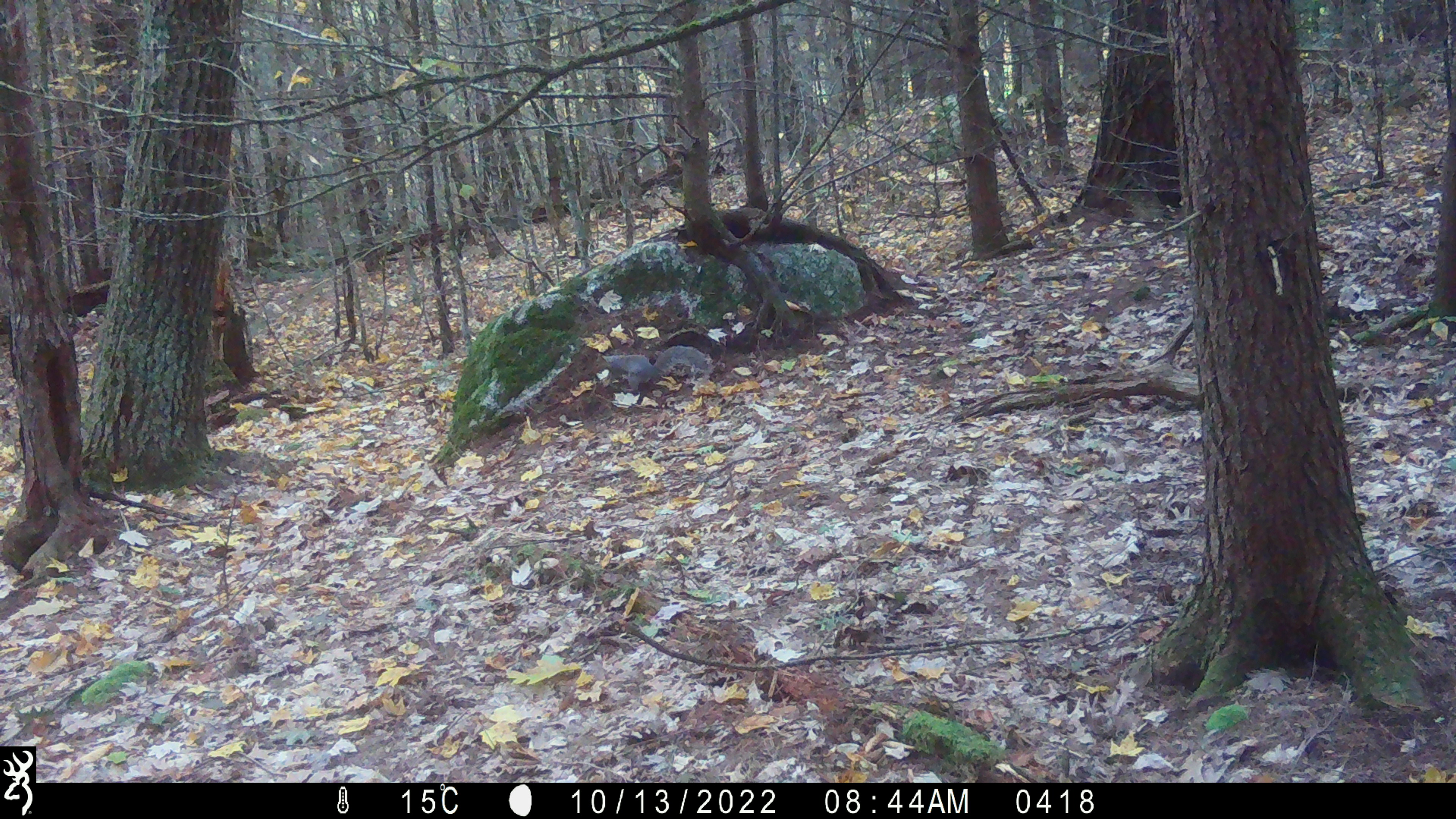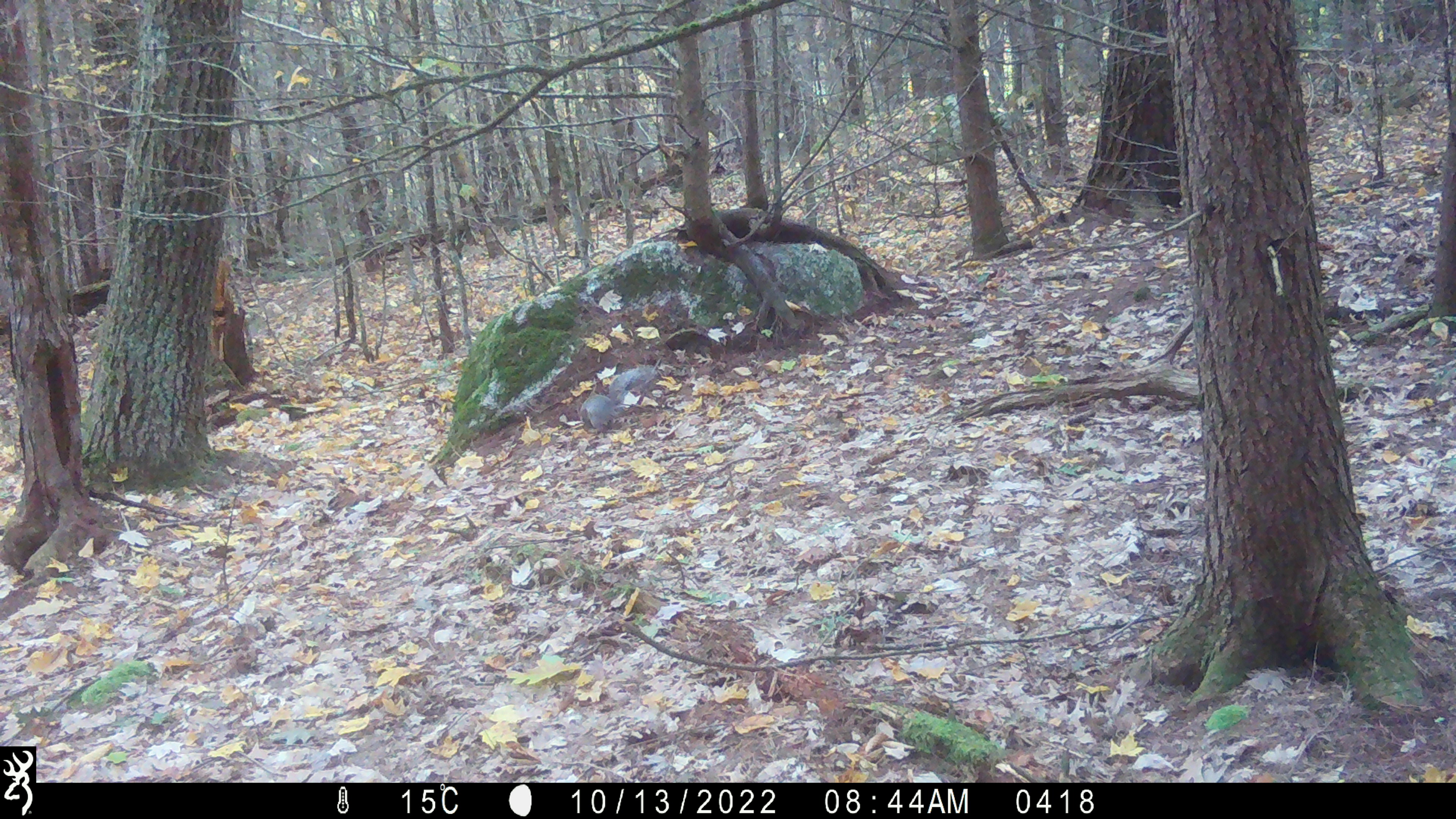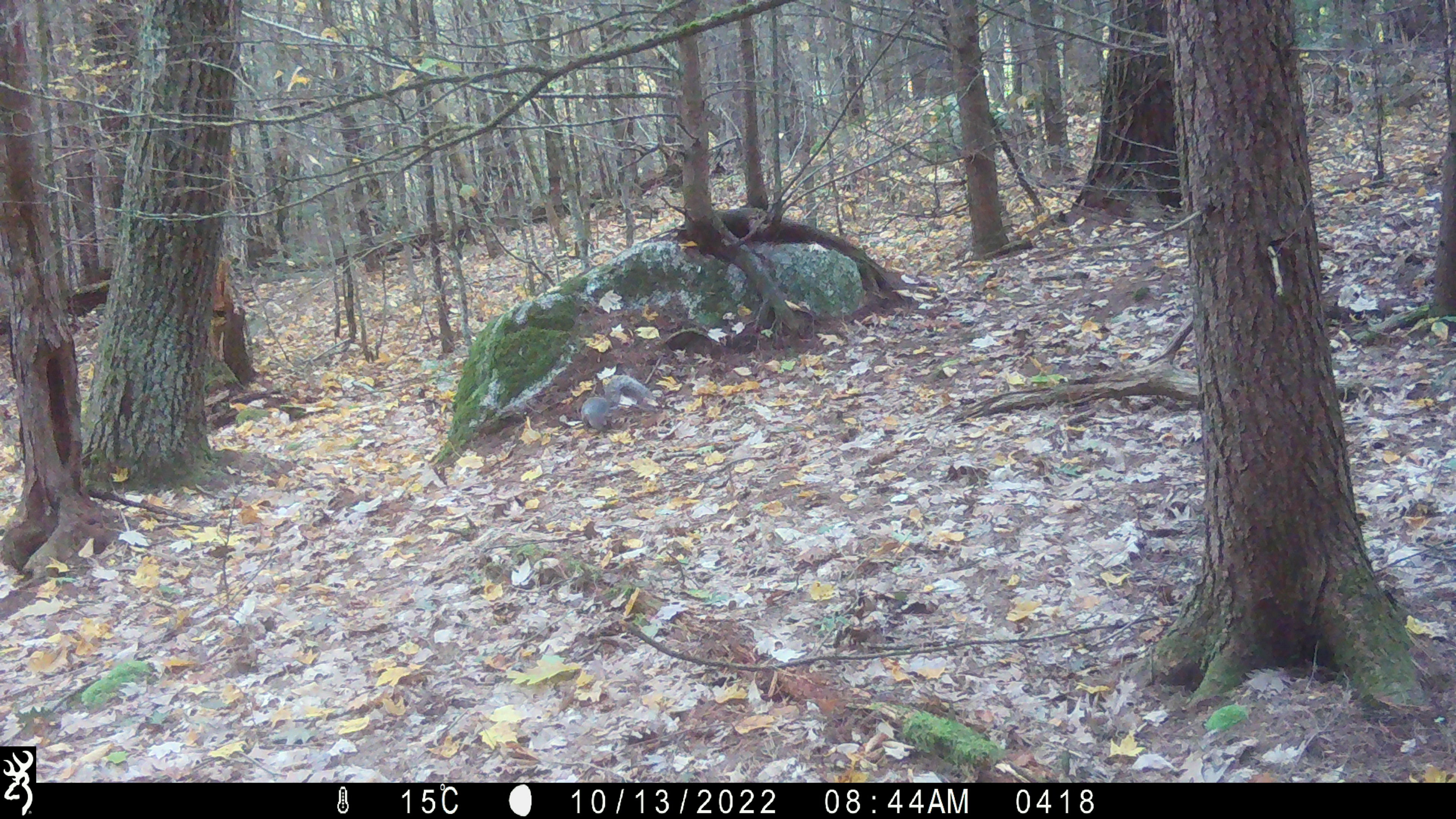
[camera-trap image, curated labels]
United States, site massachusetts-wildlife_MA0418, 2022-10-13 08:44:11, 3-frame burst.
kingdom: Animalia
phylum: Chordata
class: Mammalia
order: Rodentia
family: Sciuridae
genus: Sciurus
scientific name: Sciurus carolinensis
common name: gray squirrel